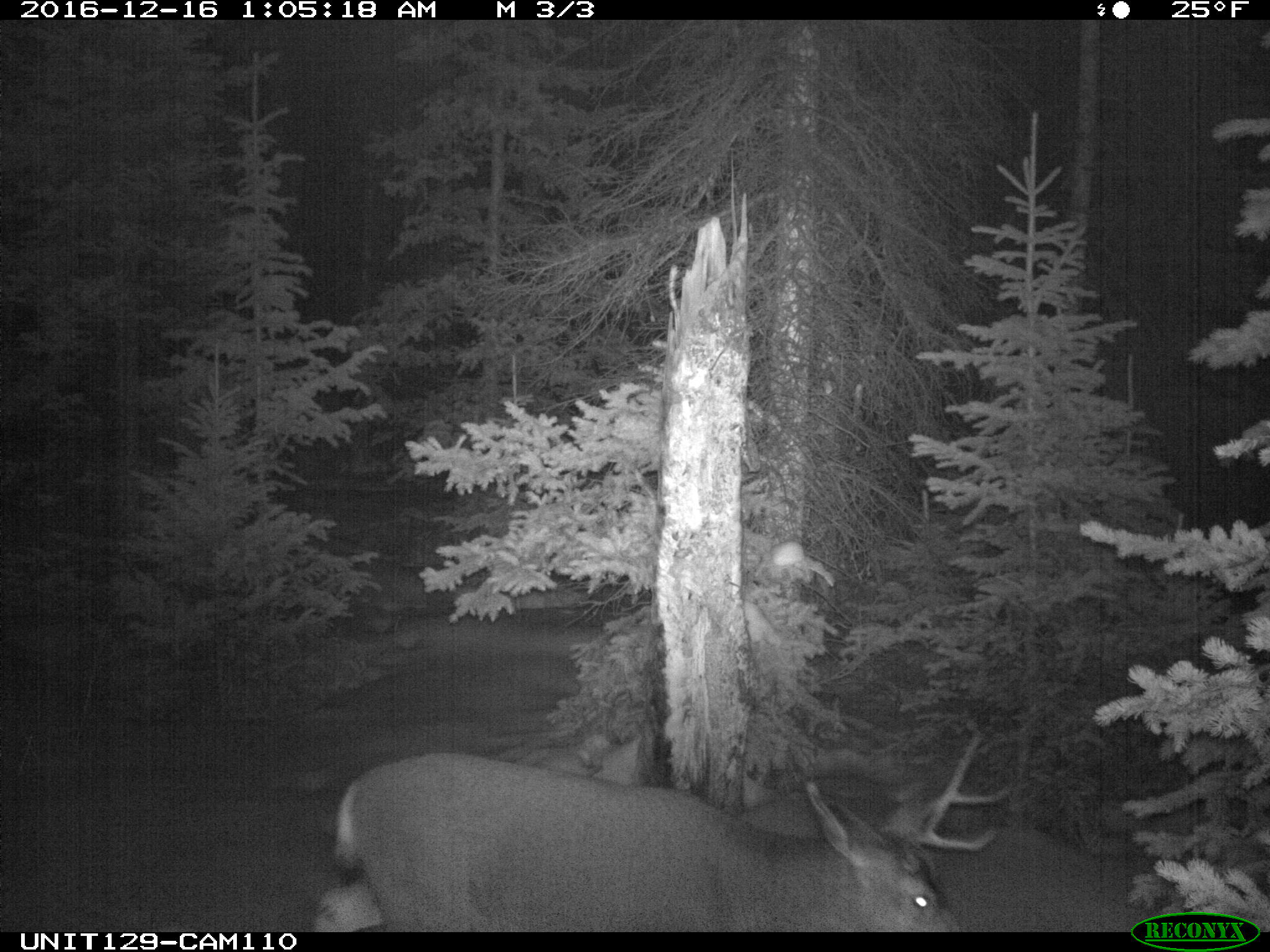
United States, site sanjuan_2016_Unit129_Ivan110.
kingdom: Animalia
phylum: Chordata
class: Mammalia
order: Artiodactyla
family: Cervidae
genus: Odocoileus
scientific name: Odocoileus hemionus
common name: mule deer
Odocoileus hemionus (mule deer).